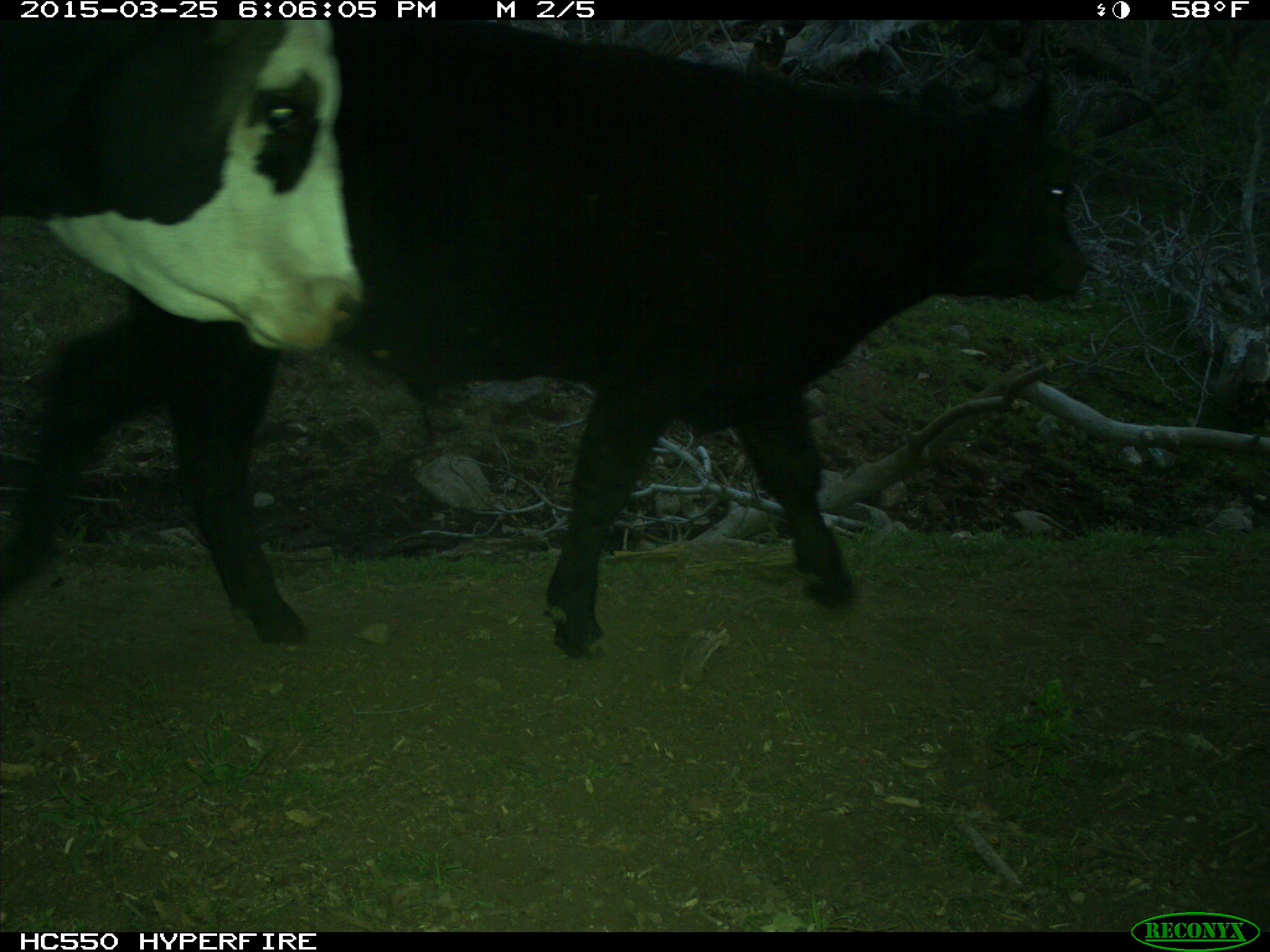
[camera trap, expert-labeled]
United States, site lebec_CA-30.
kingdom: Animalia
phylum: Chordata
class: Mammalia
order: Artiodactyla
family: Bovidae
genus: Bos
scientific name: Bos taurus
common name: domestic cow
Bos taurus (domestic cow).